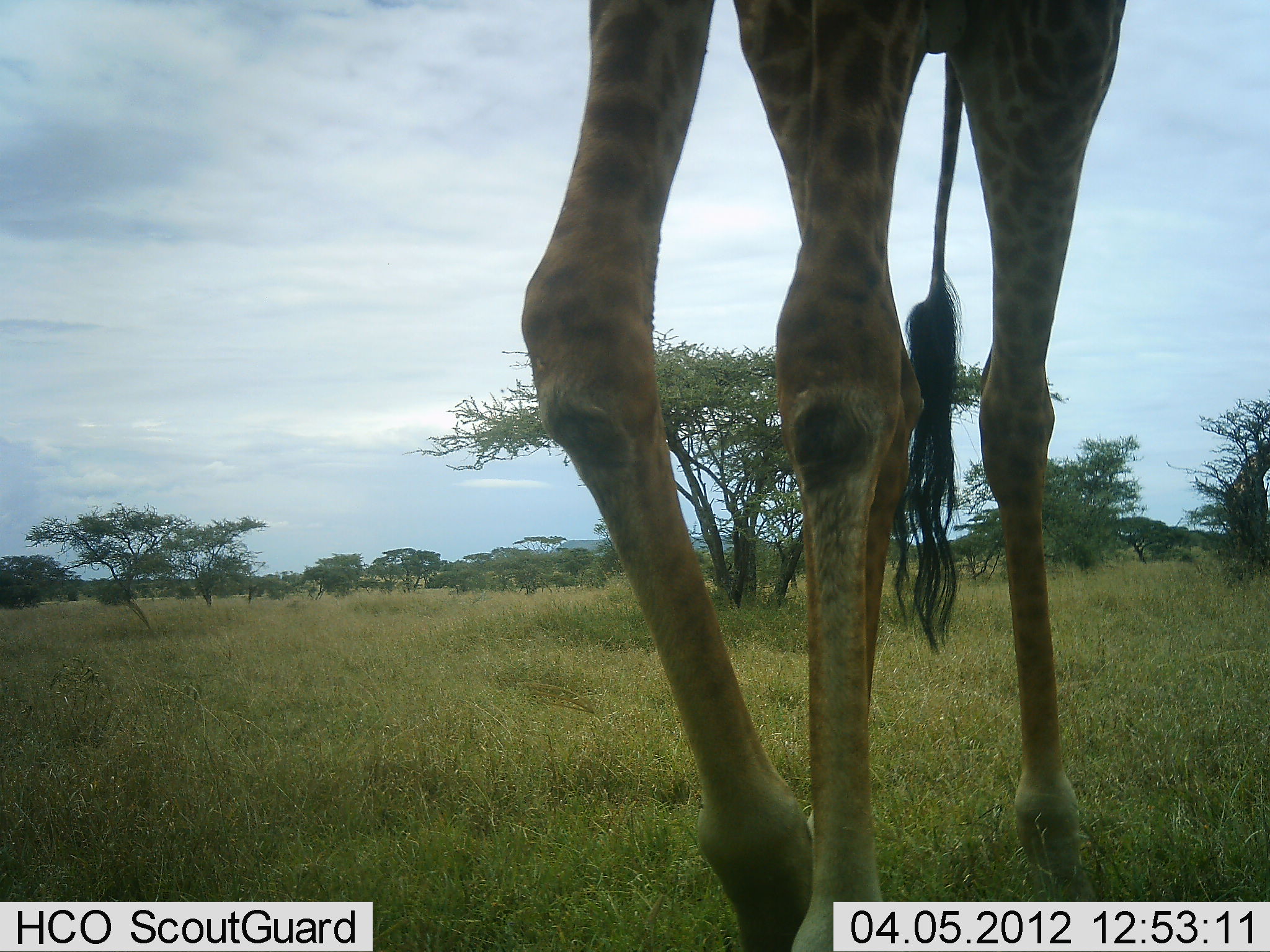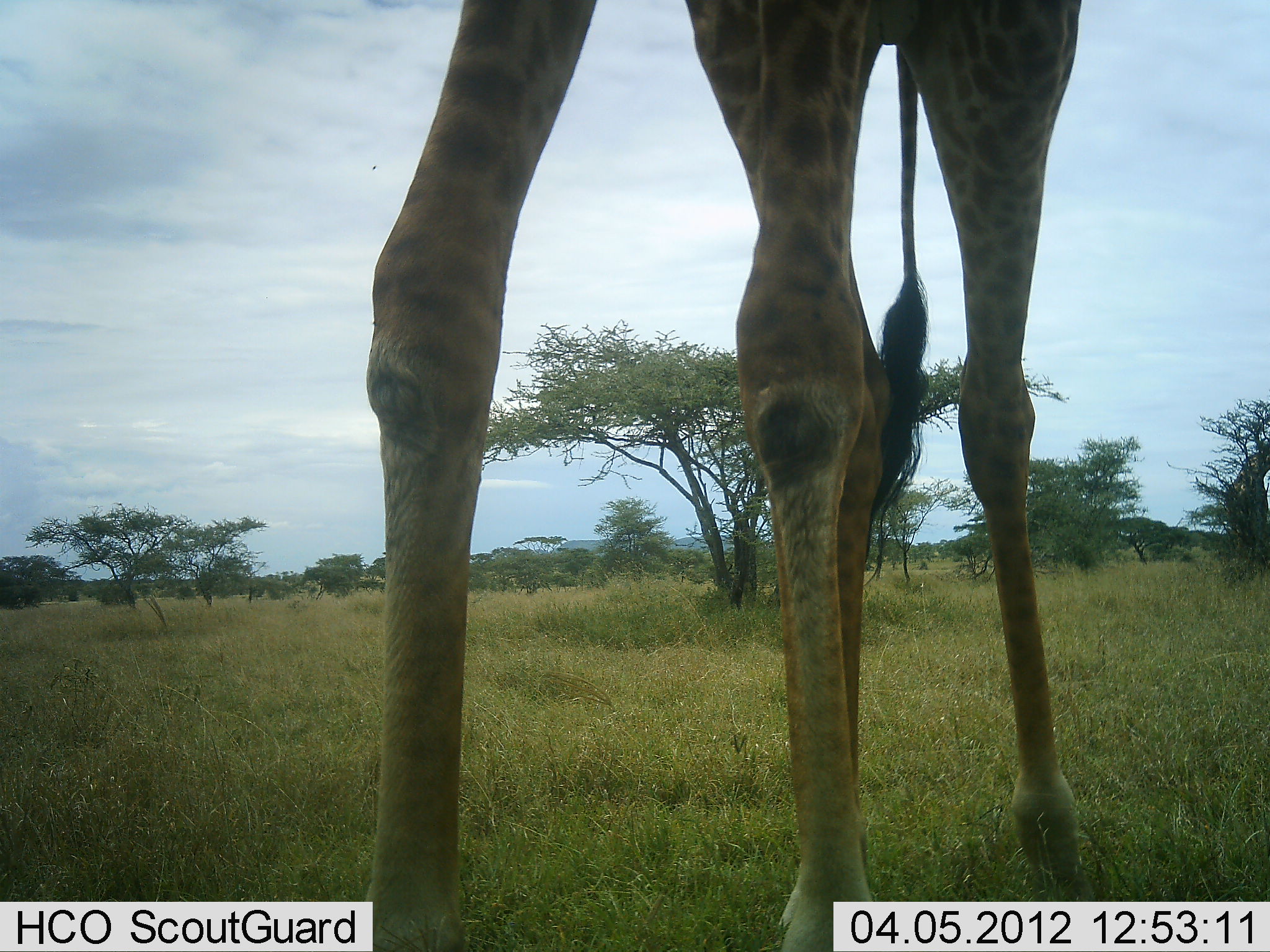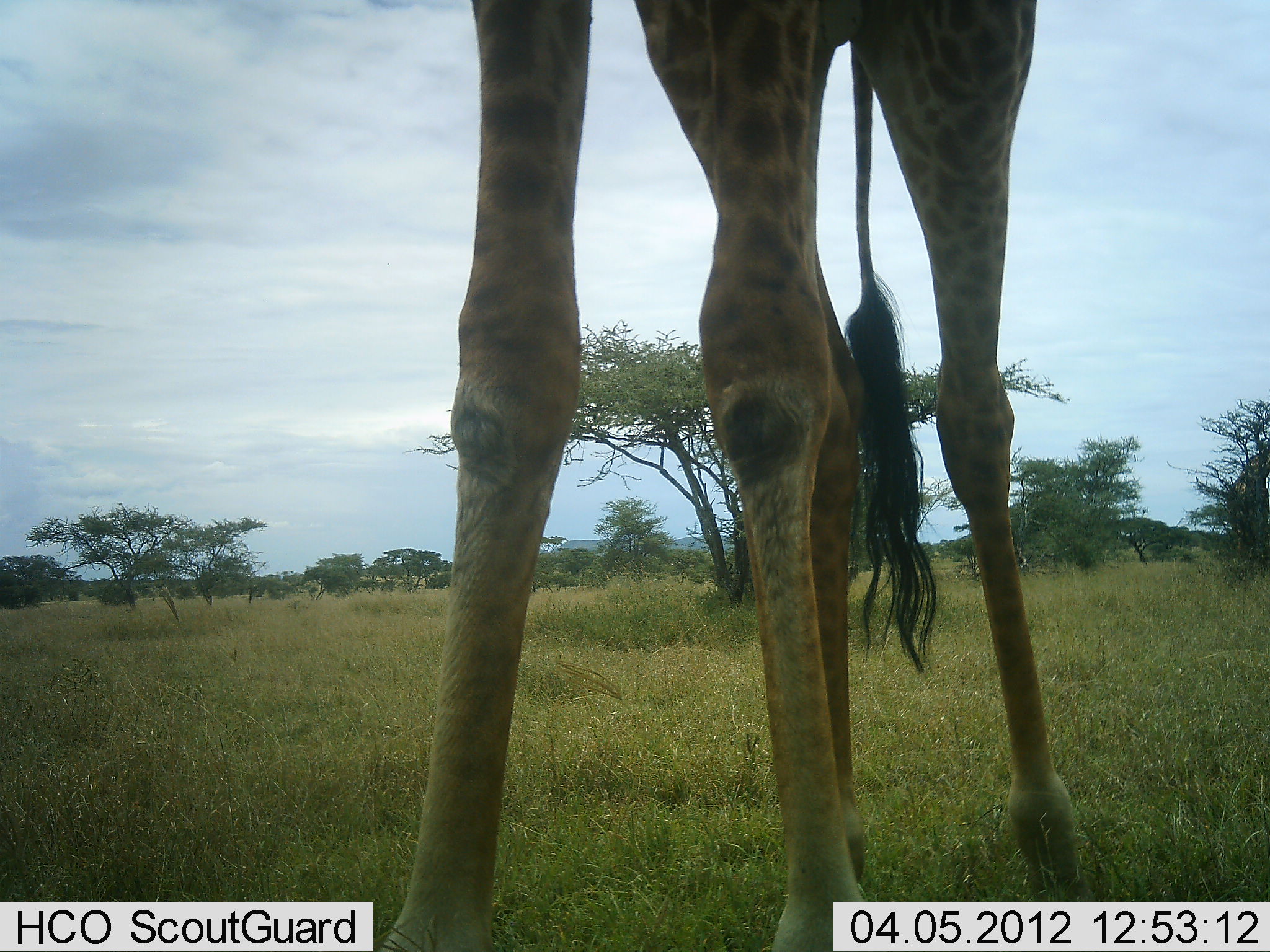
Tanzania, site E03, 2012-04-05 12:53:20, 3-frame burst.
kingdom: Animalia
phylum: Chordata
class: Mammalia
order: Artiodactyla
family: Giraffidae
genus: Giraffa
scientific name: Giraffa camelopardalis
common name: giraffe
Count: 1.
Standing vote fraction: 84%.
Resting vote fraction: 0%.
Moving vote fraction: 26%.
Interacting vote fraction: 0%.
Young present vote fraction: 0%.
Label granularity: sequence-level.